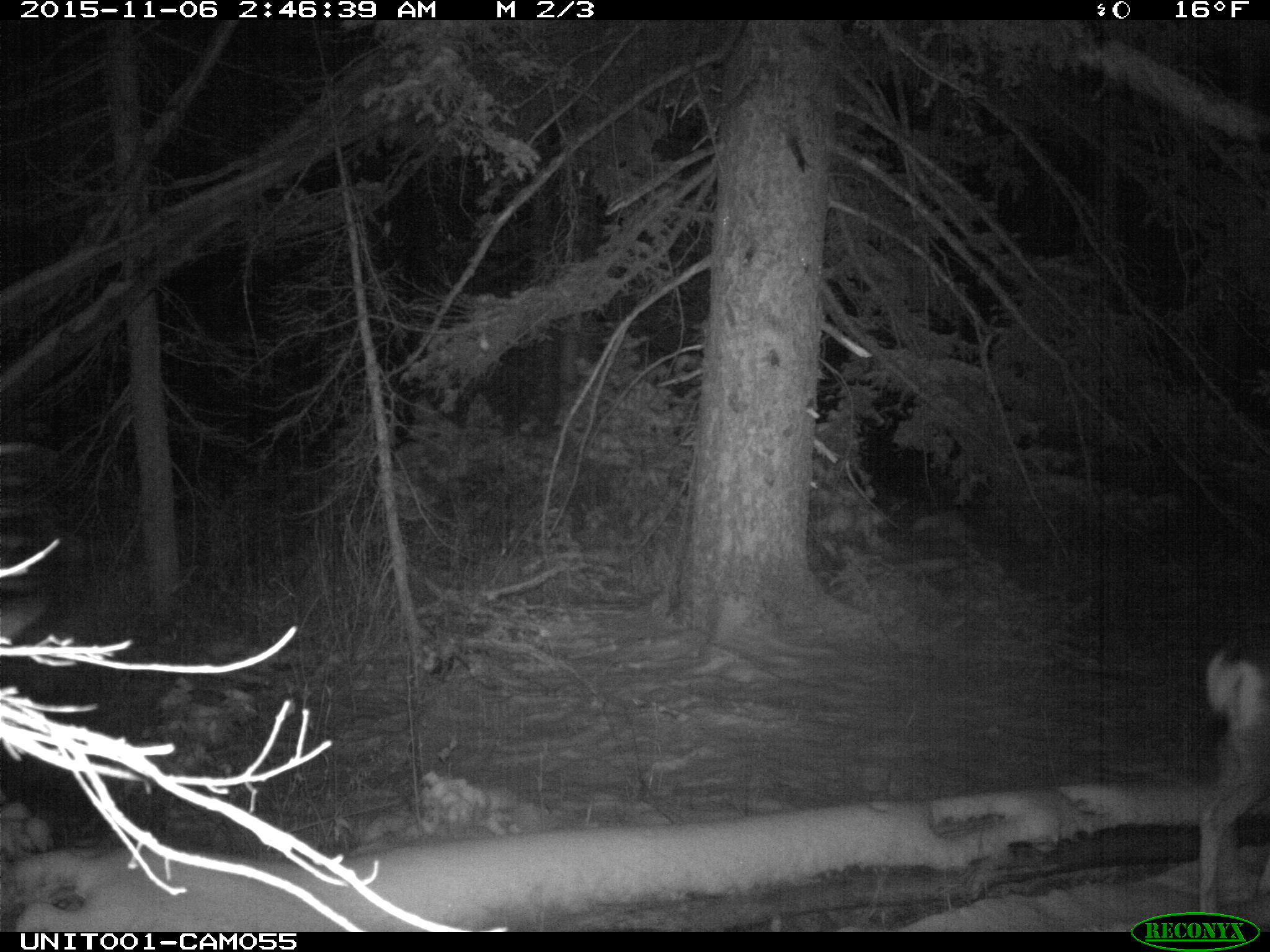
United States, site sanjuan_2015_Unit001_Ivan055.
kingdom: Animalia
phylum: Chordata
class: Mammalia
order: Artiodactyla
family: Cervidae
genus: Odocoileus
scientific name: Odocoileus hemionus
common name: mule deer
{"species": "Odocoileus hemionus (mule deer)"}